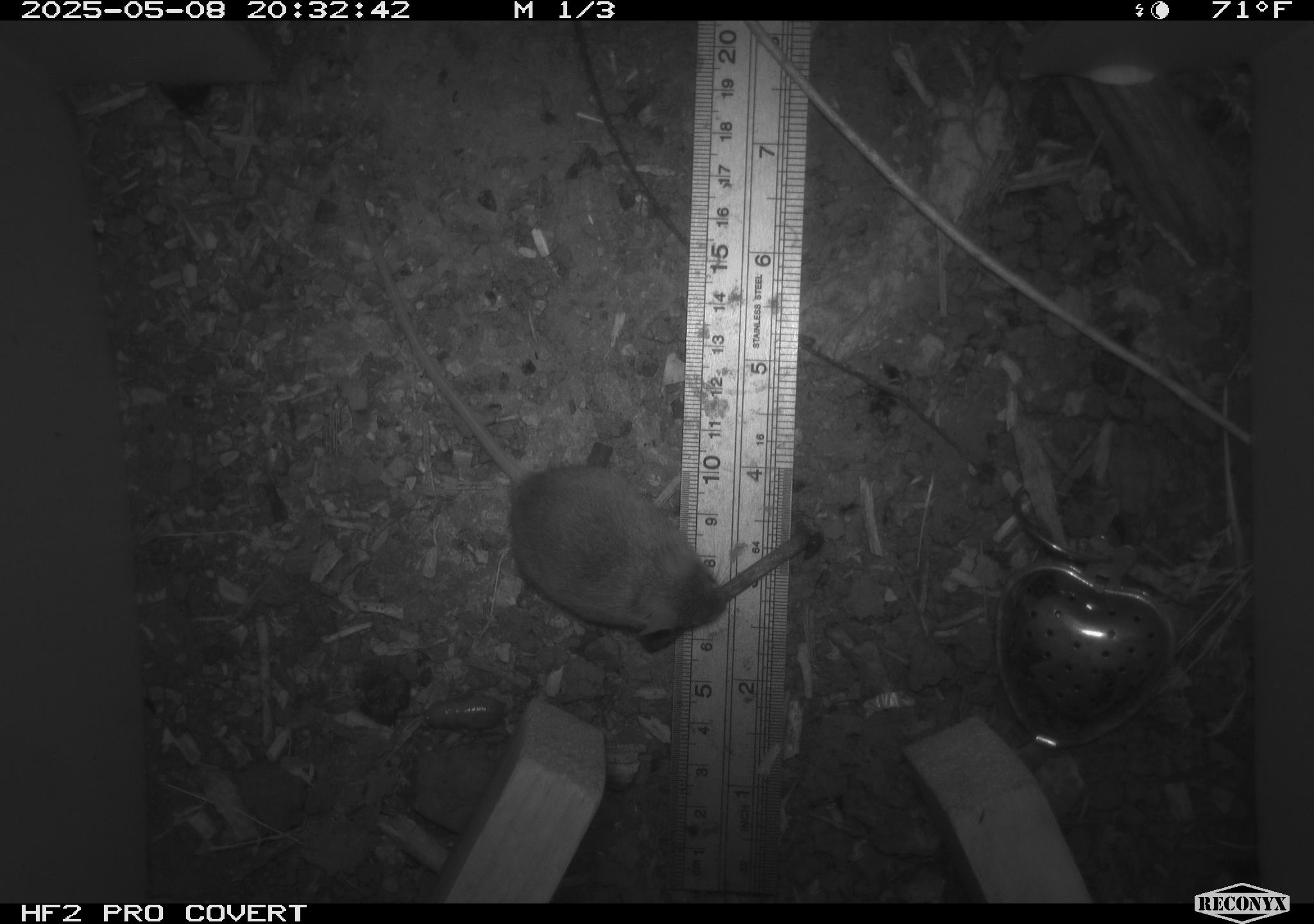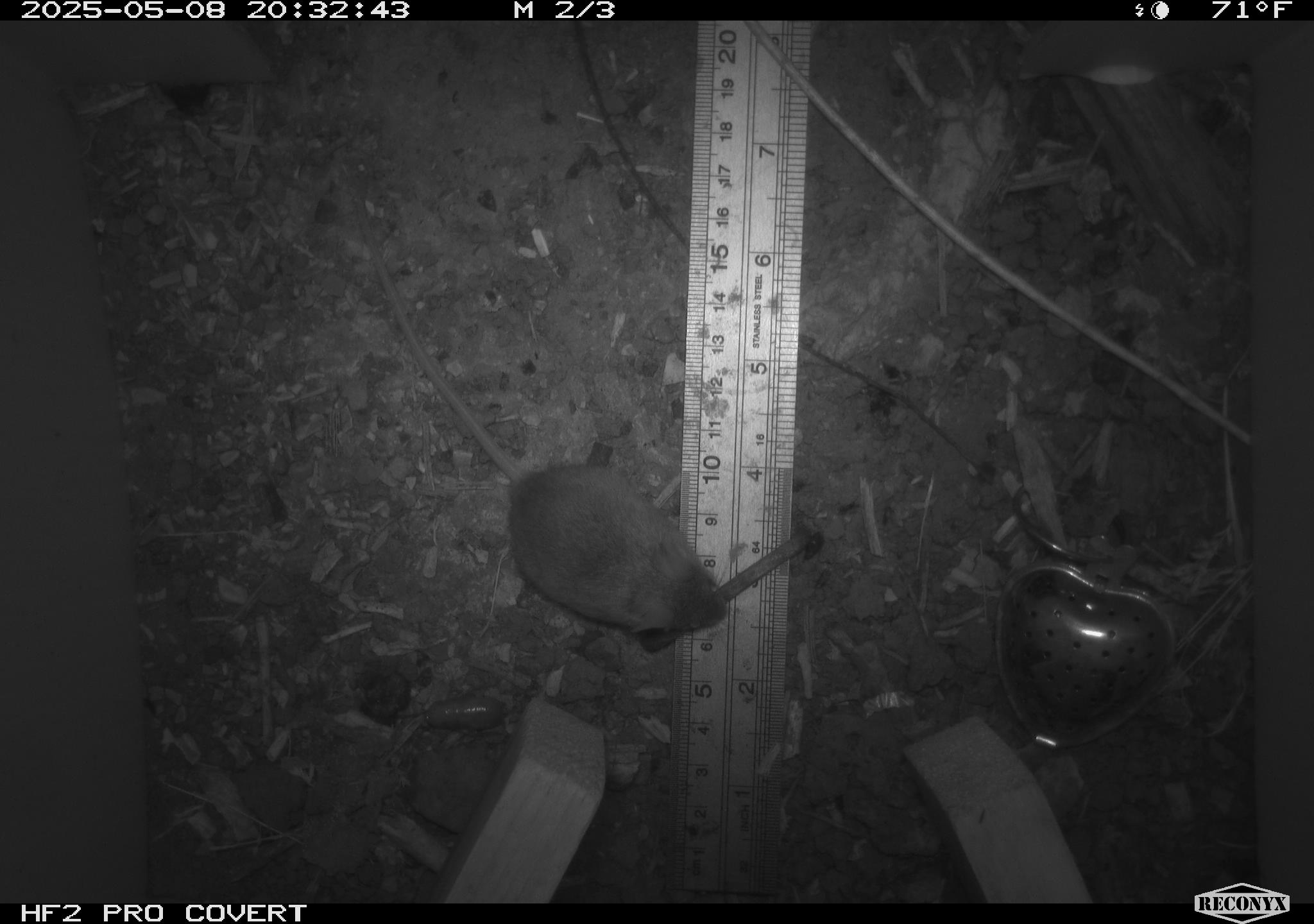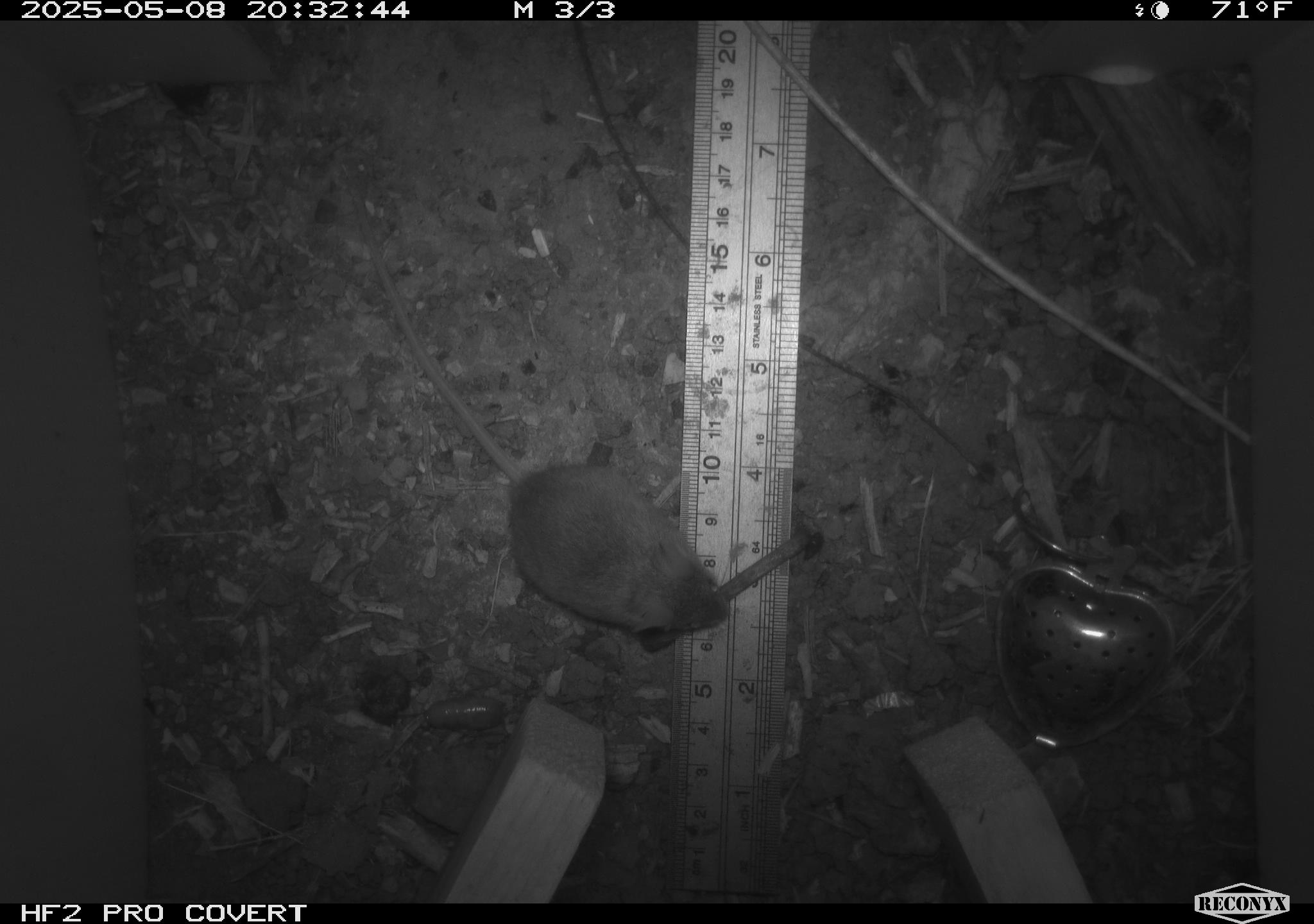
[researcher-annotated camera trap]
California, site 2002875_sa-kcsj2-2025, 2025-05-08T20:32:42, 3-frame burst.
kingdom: Animalia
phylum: Chordata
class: Mammalia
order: Rodentia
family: Muridae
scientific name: Muridae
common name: murids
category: muridae family